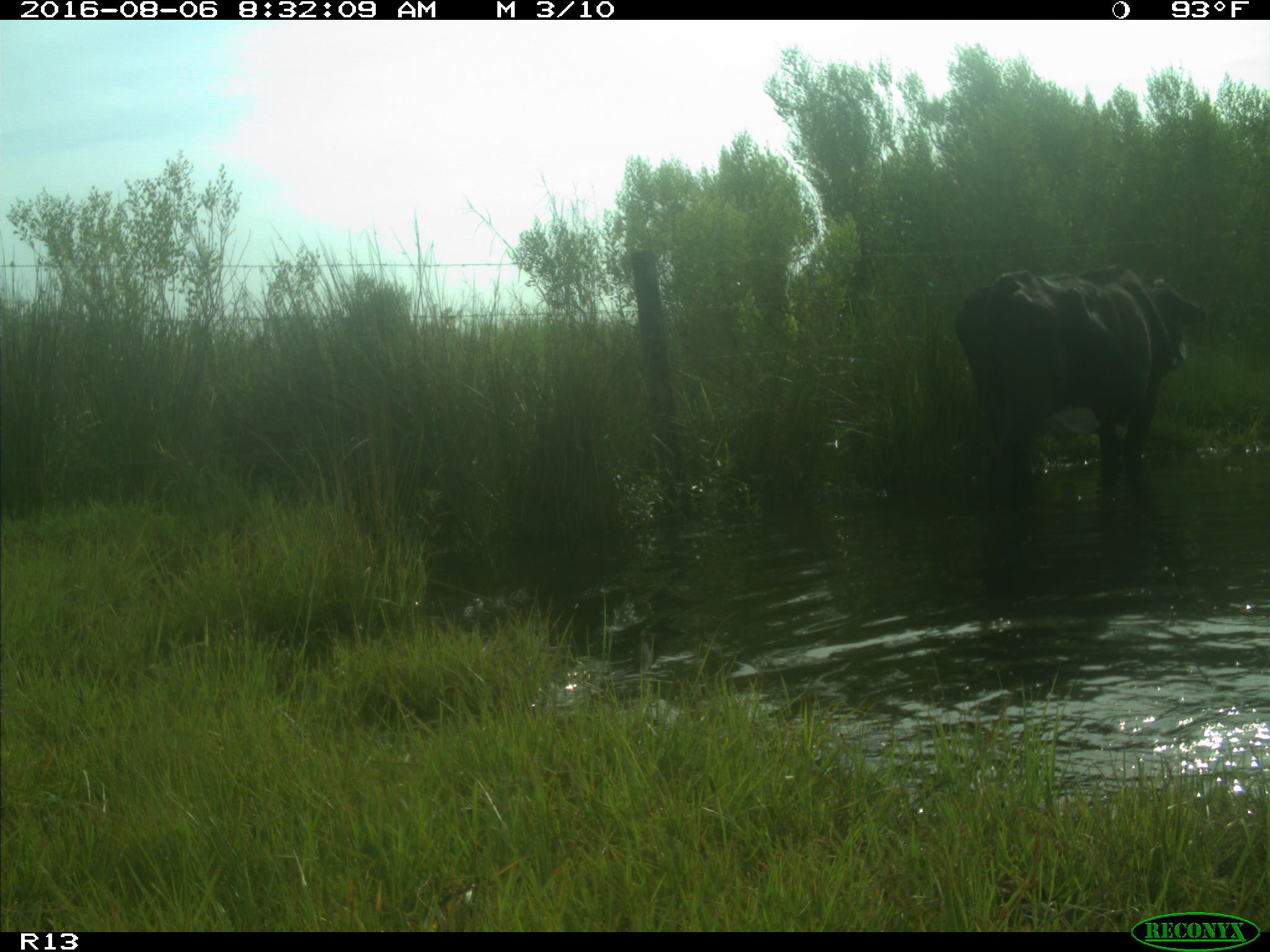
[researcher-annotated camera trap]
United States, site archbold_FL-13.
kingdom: Animalia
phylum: Chordata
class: Mammalia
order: Artiodactyla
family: Bovidae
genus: Bos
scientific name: Bos taurus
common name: domestic cow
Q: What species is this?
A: Bos taurus (domestic cow).